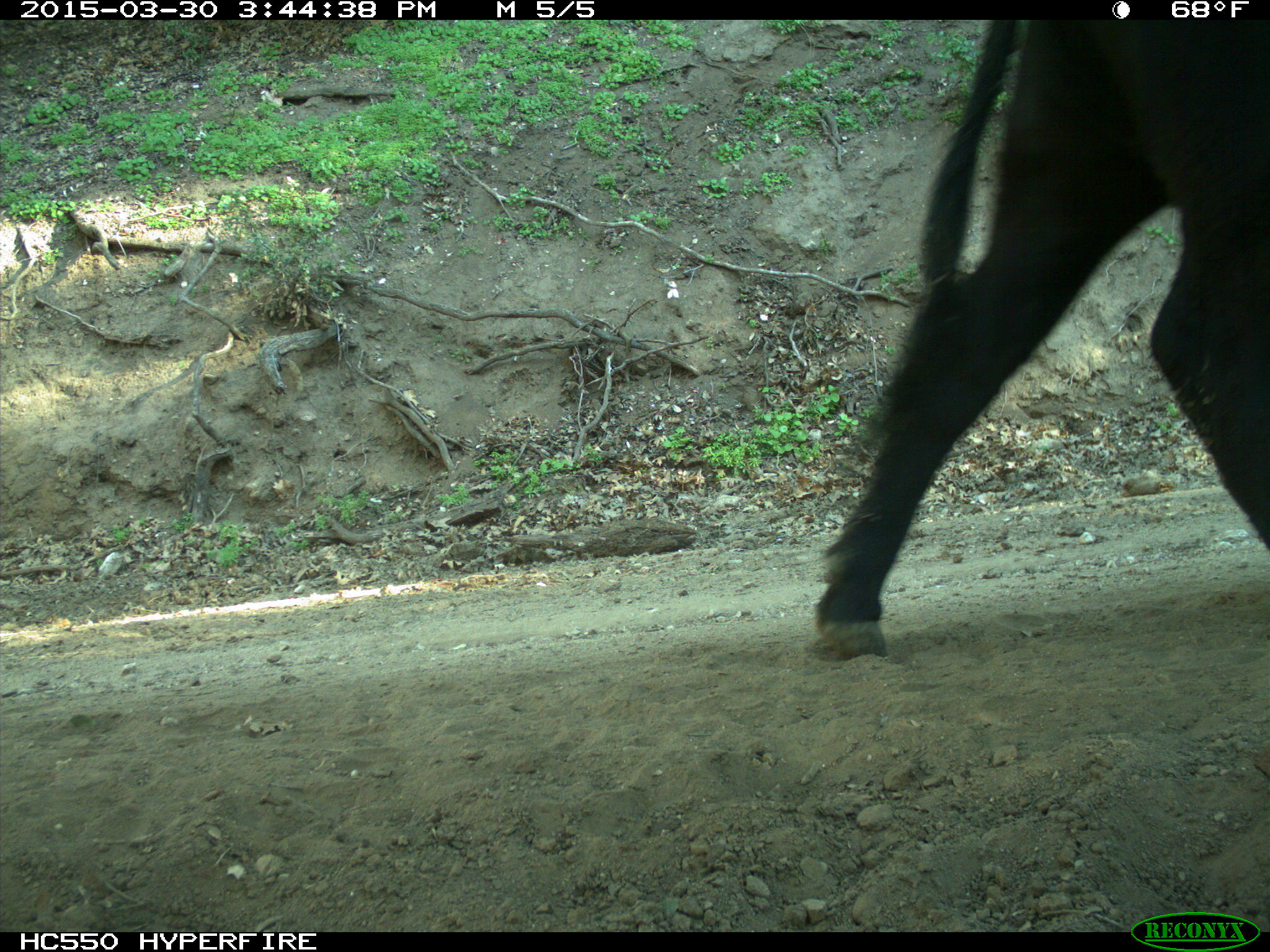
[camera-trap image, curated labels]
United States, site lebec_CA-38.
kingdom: Animalia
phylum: Chordata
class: Mammalia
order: Artiodactyla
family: Bovidae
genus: Bos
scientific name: Bos taurus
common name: domestic cow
Bos taurus (domestic cow).